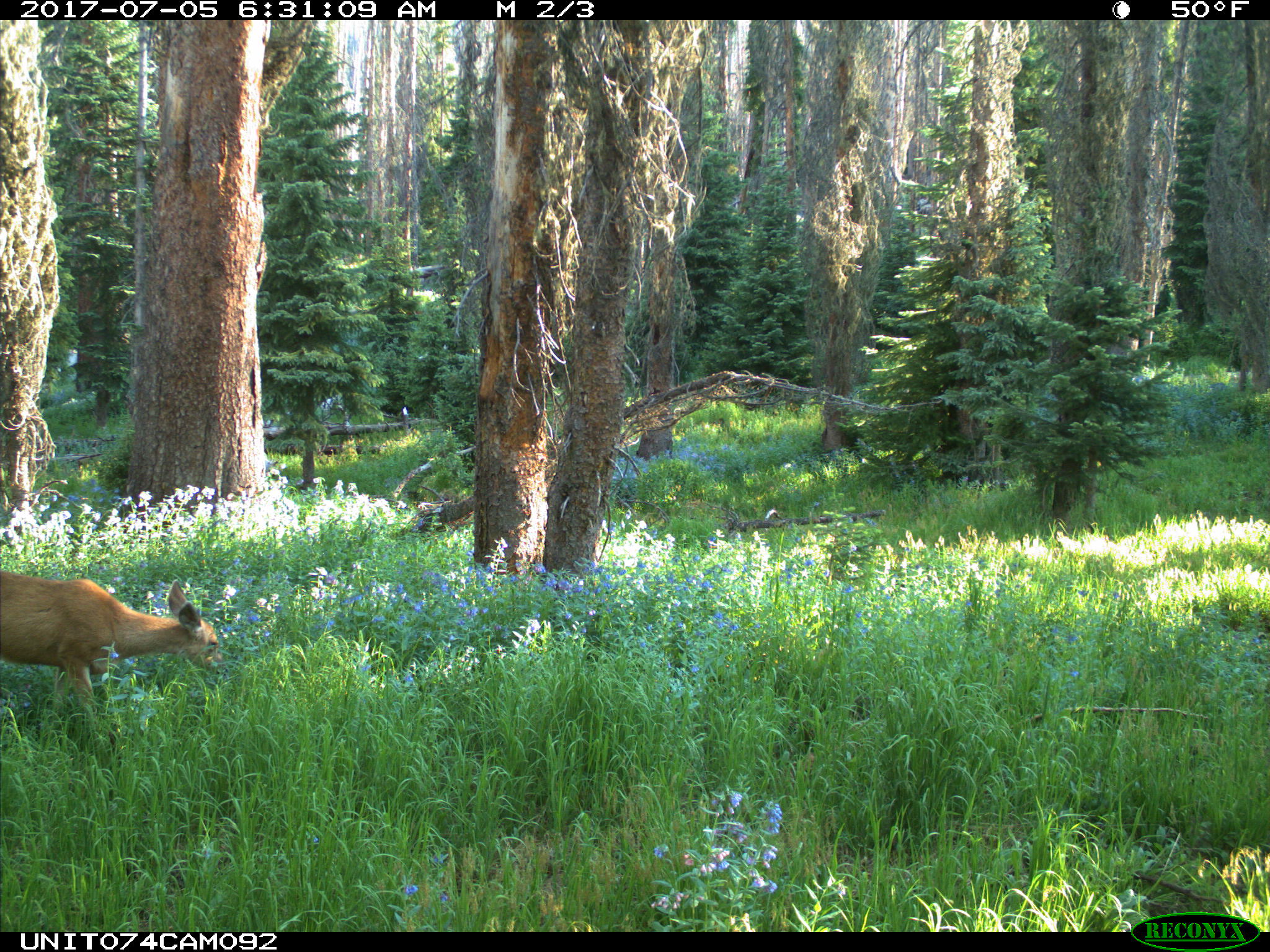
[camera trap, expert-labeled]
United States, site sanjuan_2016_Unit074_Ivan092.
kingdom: Animalia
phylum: Chordata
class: Mammalia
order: Artiodactyla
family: Cervidae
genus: Odocoileus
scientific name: Odocoileus hemionus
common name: mule deer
Odocoileus hemionus (mule deer).